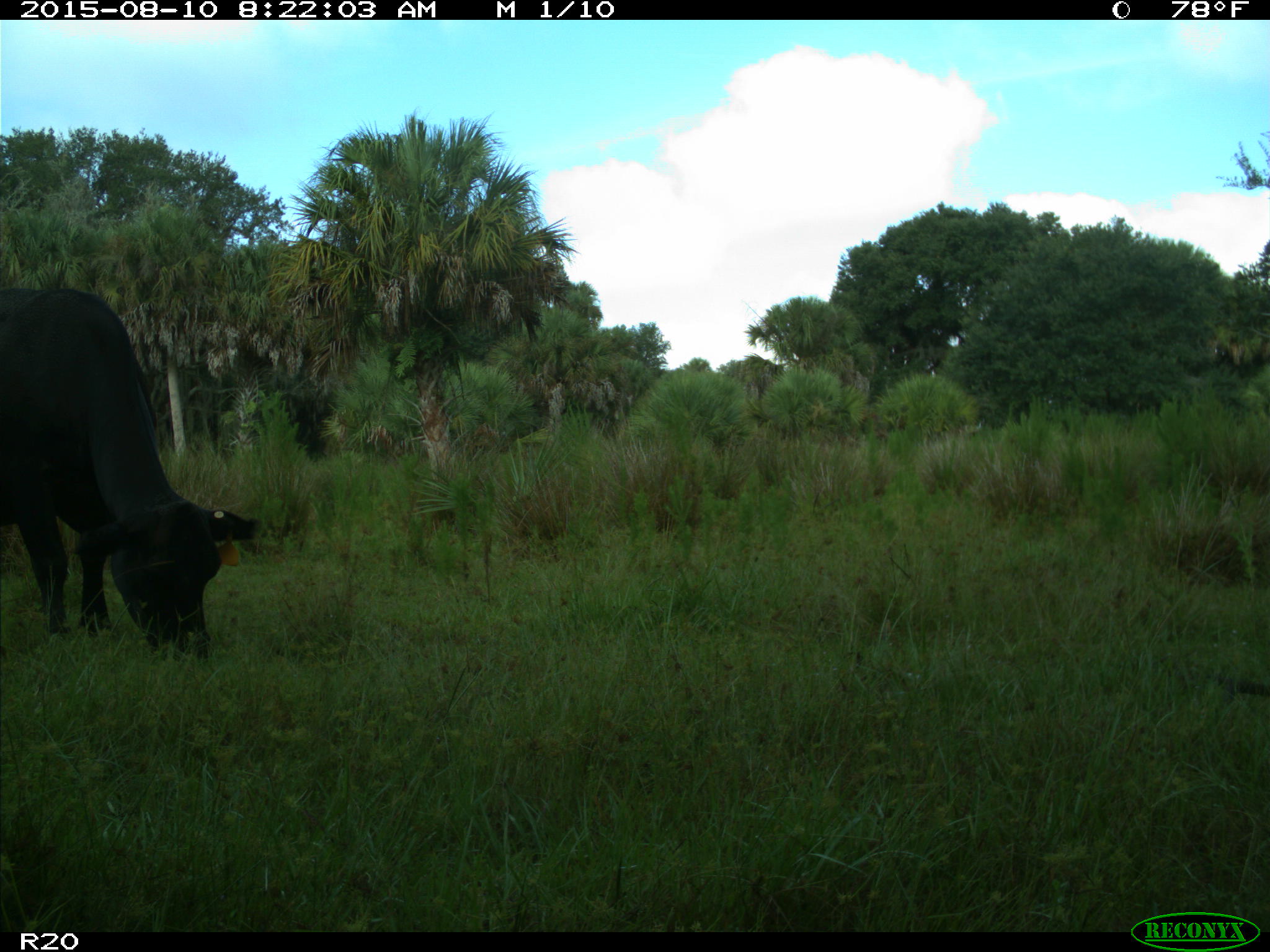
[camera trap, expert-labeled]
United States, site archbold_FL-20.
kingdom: Animalia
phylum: Chordata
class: Mammalia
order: Artiodactyla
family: Bovidae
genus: Bos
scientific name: Bos taurus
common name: domestic cow